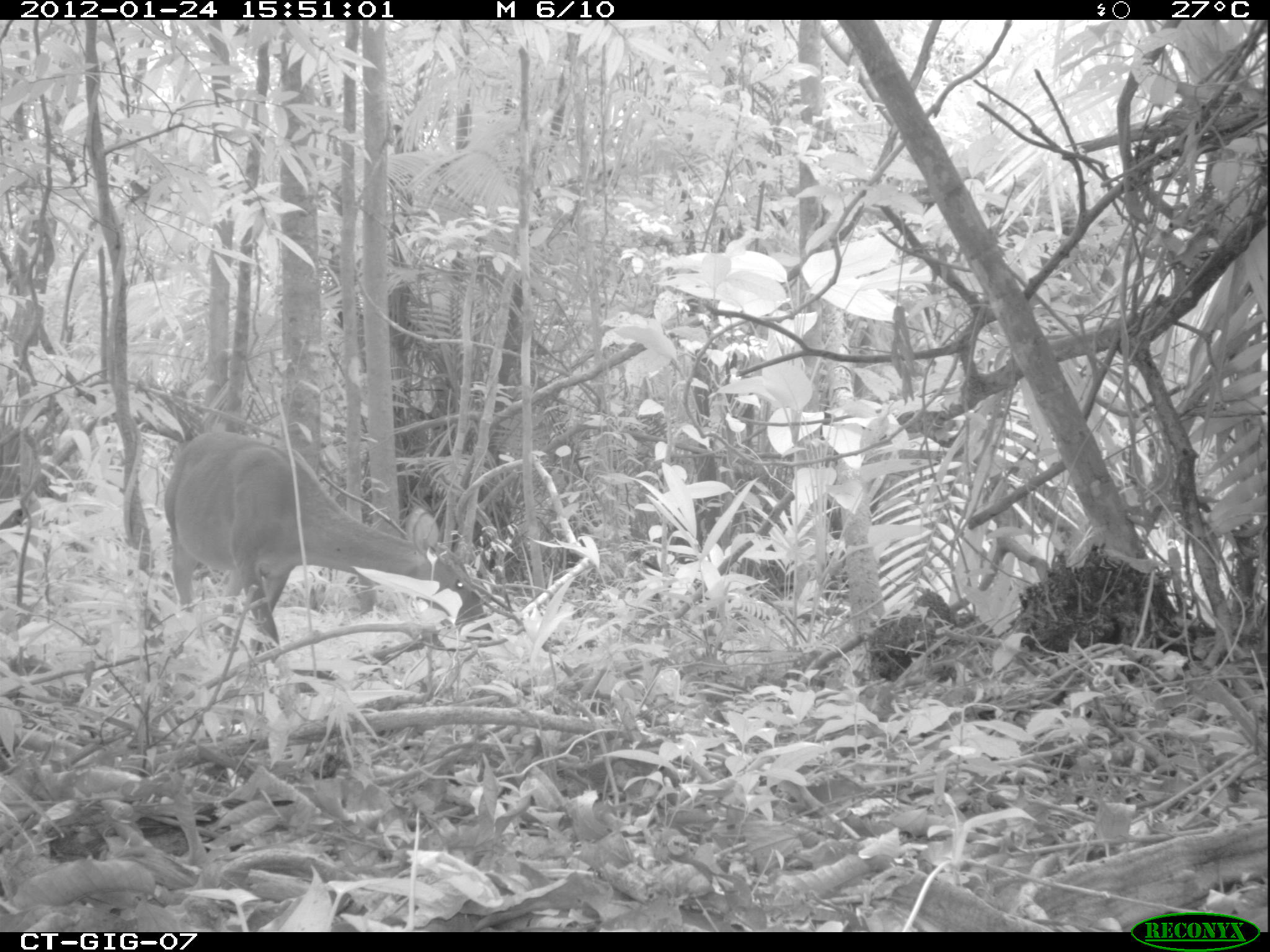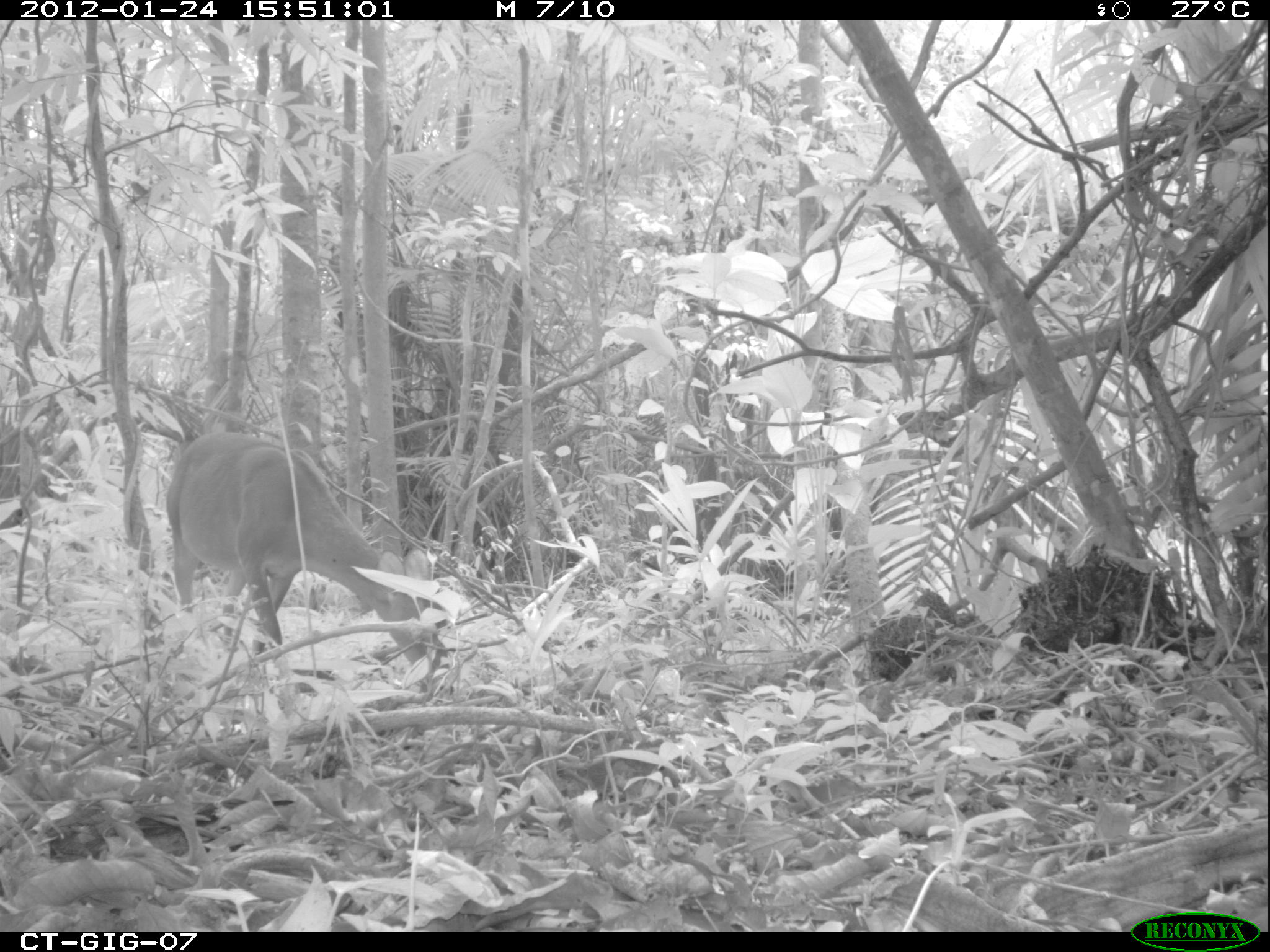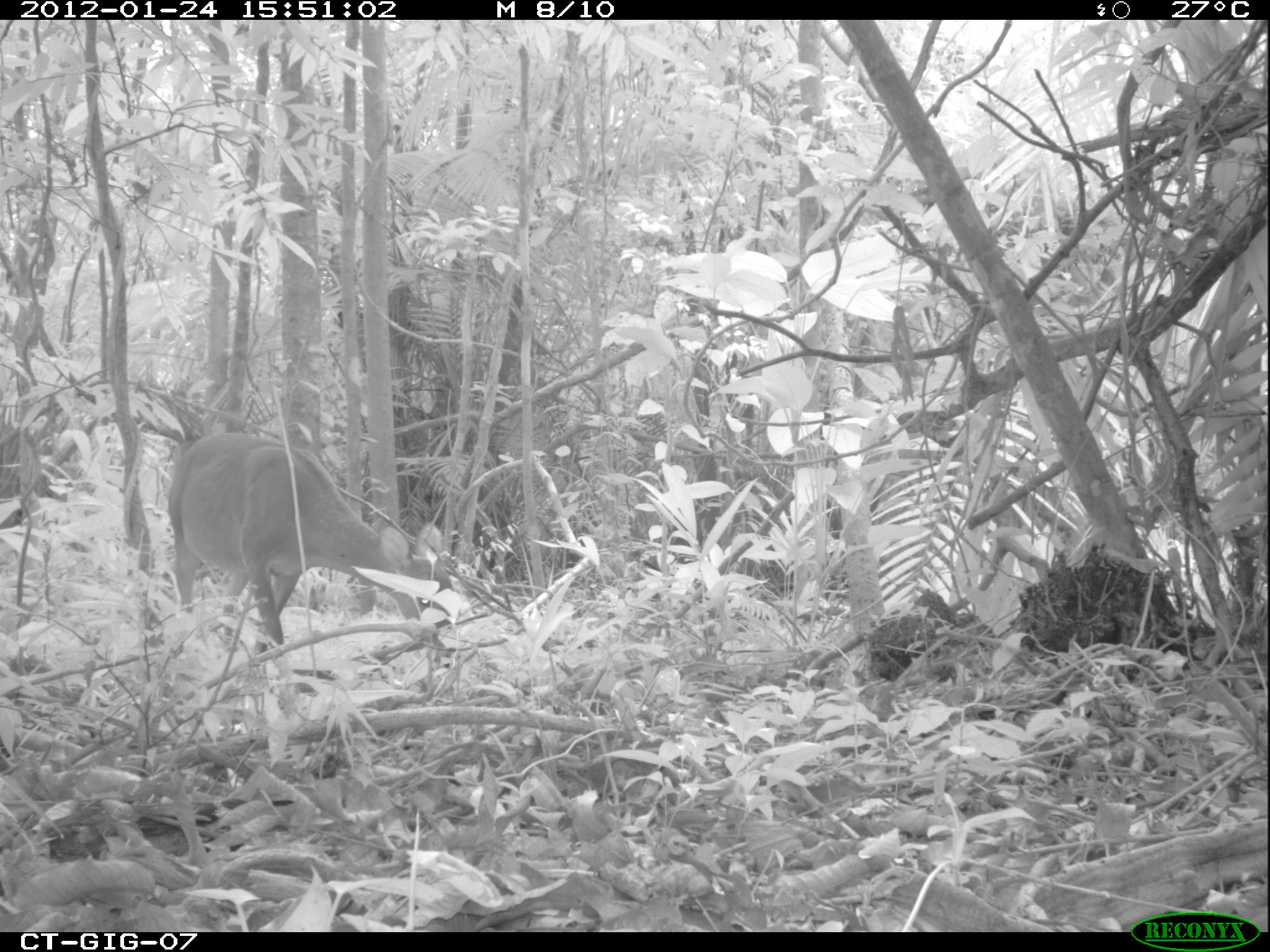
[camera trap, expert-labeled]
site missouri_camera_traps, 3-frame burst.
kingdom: Animalia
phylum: Chordata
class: Mammalia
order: Artiodactyla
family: Cervidae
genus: Odocoileus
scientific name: Odocoileus virginianus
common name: white-tailed deer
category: white tailed deer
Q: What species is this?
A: White tailed deer (white-tailed deer) (Odocoileus virginianus).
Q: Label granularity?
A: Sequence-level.